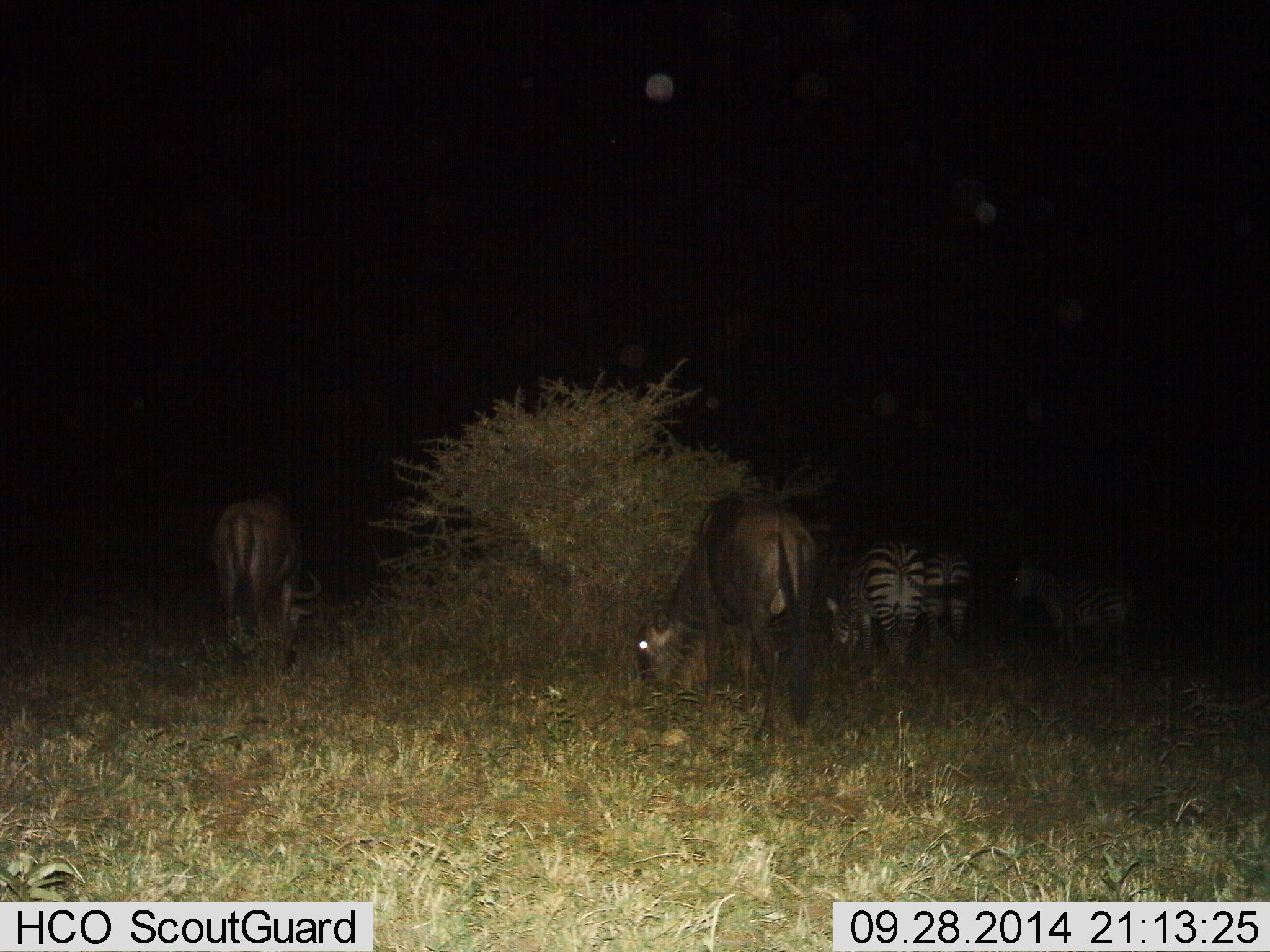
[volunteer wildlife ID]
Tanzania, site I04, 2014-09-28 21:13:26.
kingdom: Animalia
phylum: Chordata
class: Mammalia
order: Artiodactyla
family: Bovidae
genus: Connochaetes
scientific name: Connochaetes taurinus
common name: blue wildebeest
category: wildebeest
Wildebeest (blue wildebeest) (Connochaetes taurinus), count 2. Behavior (volunteer vote fractions): standing 9%, resting 0%, moving 0%, interacting 0%. Young present (vote fraction): 0%. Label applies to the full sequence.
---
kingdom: Animalia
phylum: Chordata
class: Mammalia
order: Perissodactyla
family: Equidae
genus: Equus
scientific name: Equus quagga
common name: plains zebra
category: zebra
Zebra (plains zebra) (Equus quagga), count 3. Behavior (volunteer vote fractions): standing 36%, resting 0%, moving 0%, interacting 0%. Young present (vote fraction): 0%. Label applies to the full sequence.